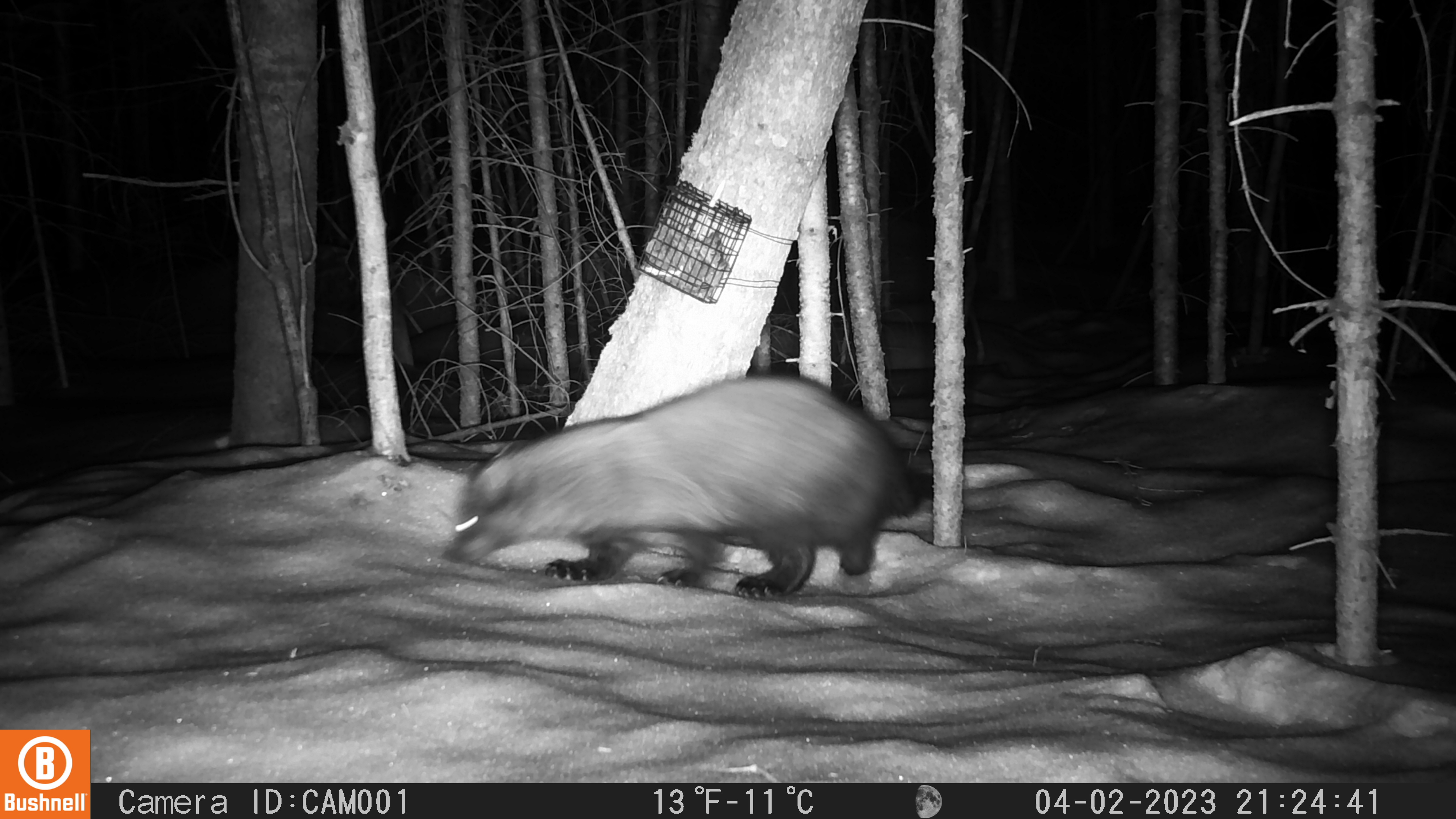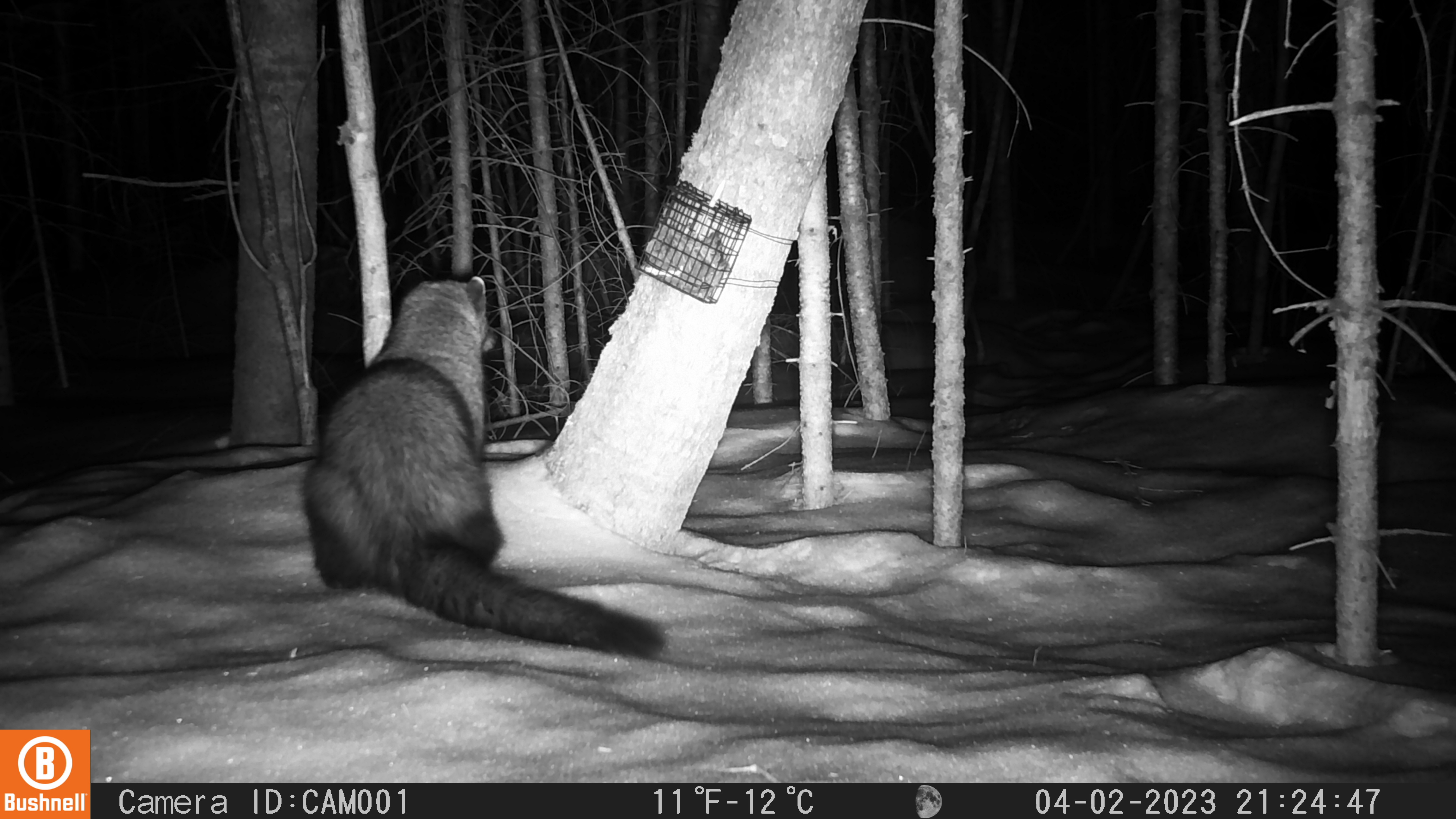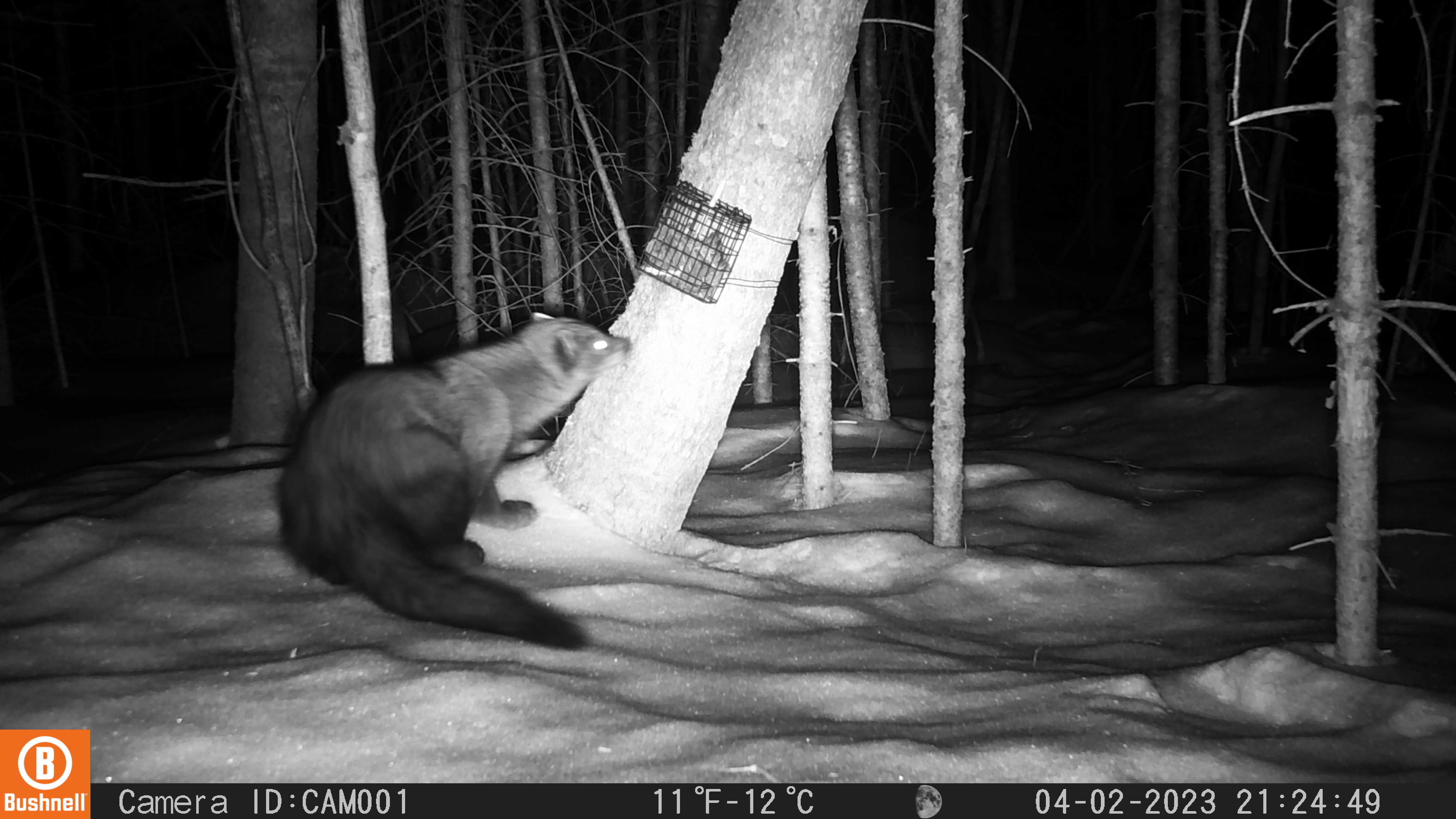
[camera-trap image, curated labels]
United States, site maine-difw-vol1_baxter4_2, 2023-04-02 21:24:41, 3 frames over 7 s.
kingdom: Animalia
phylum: Chordata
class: Mammalia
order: Carnivora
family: Mustelidae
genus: Pekania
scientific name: Pekania pennanti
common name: fisher